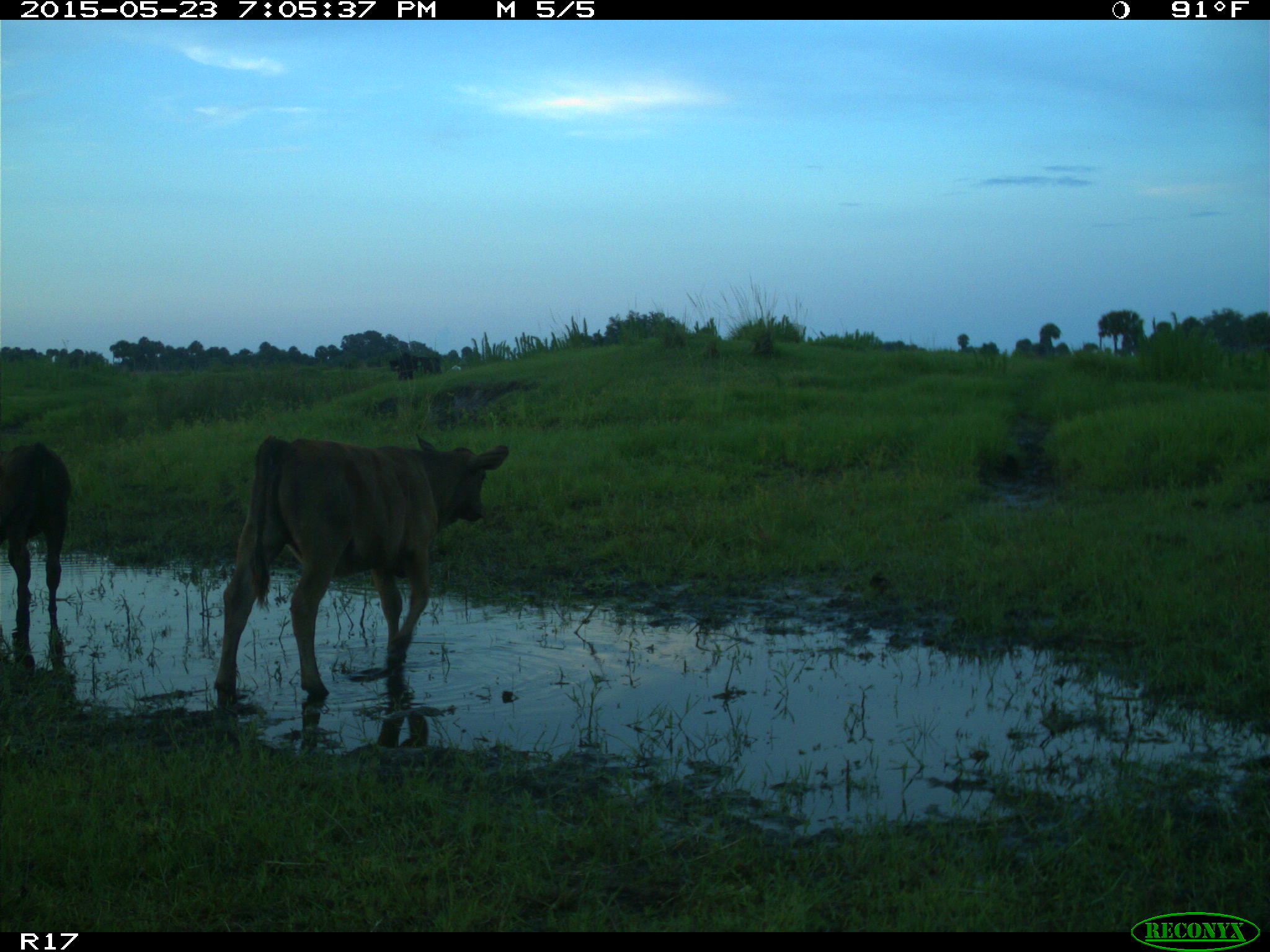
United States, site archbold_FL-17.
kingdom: Animalia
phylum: Chordata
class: Mammalia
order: Artiodactyla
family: Bovidae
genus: Bos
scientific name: Bos taurus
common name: domestic cow